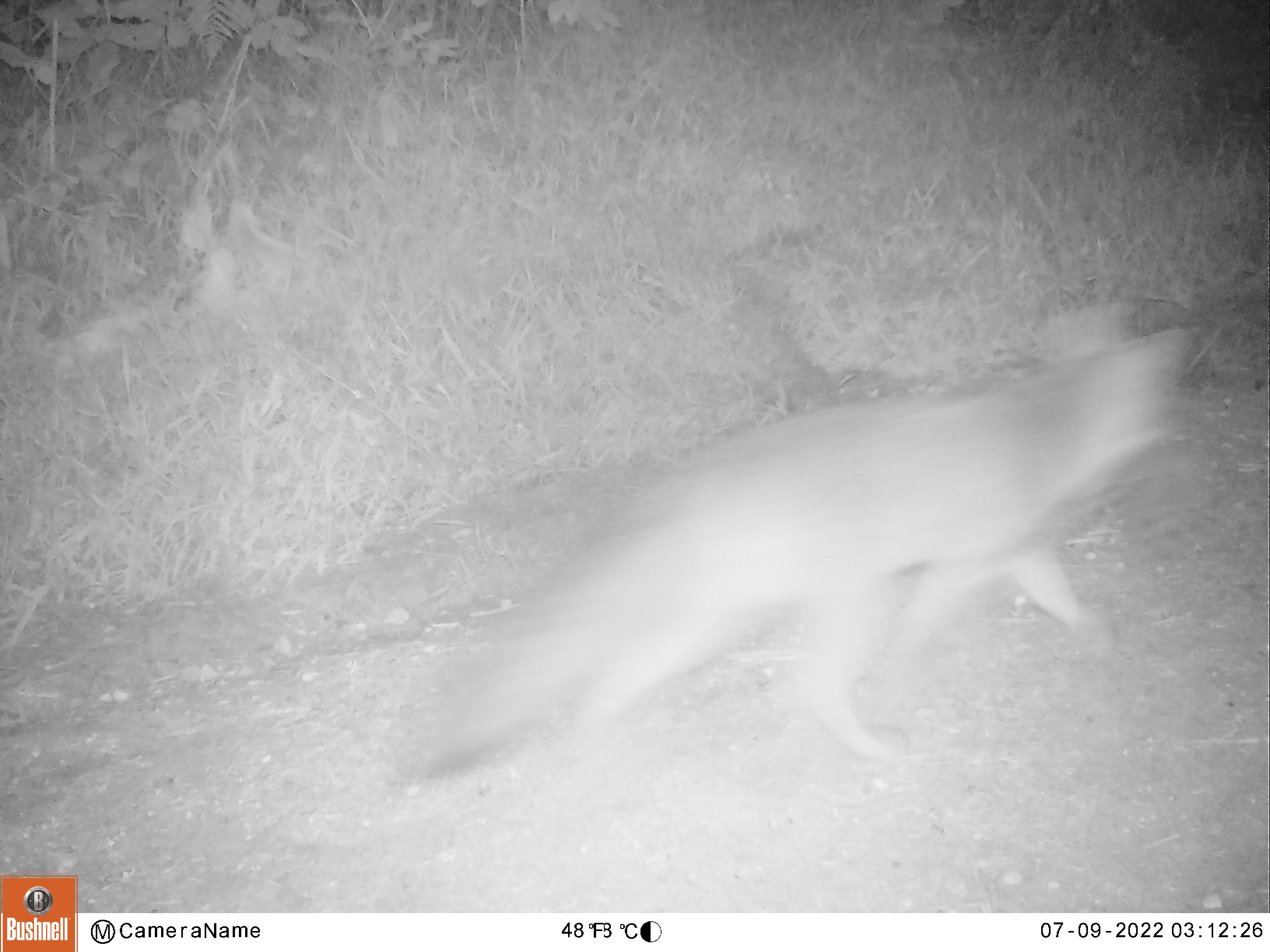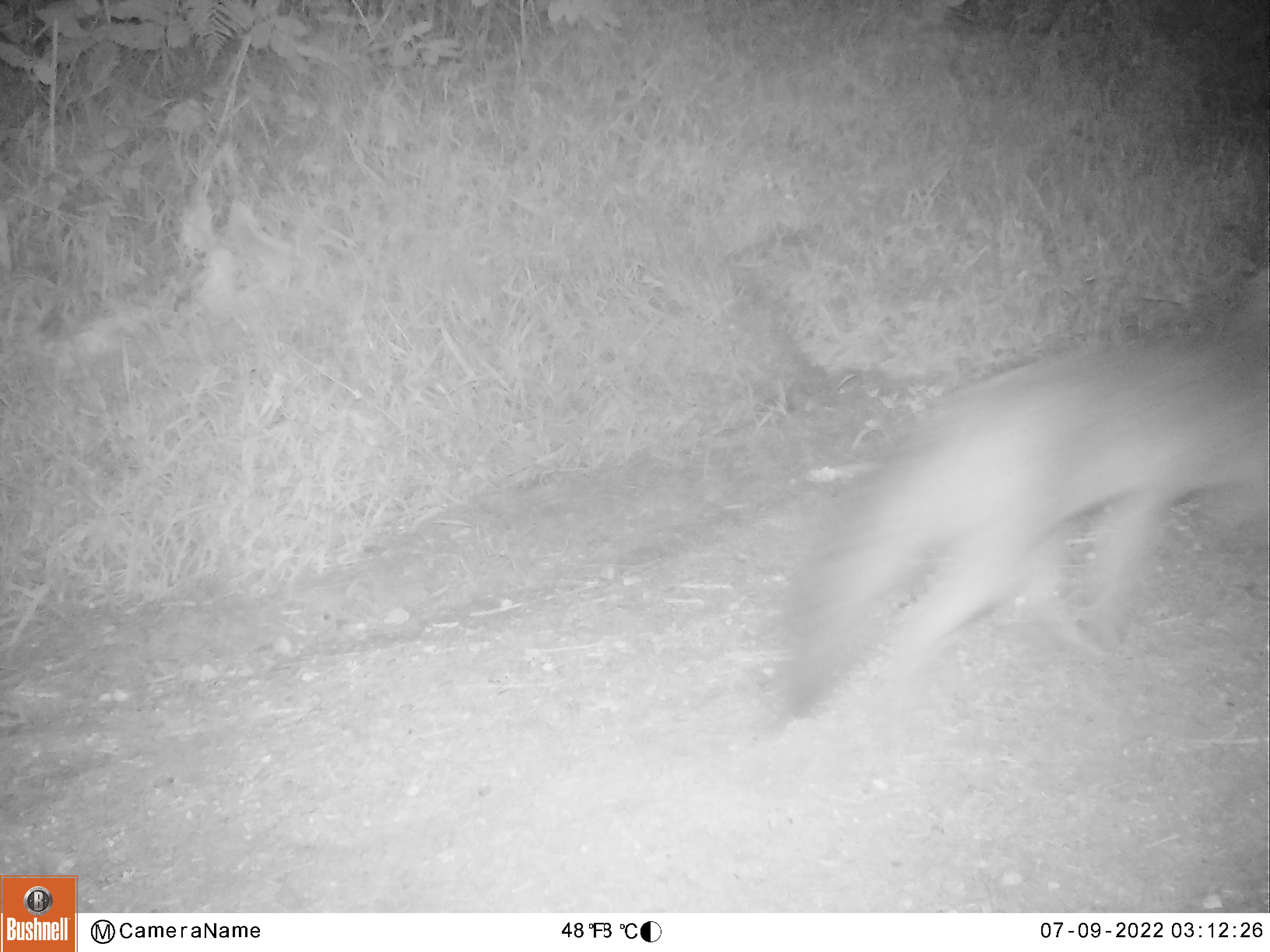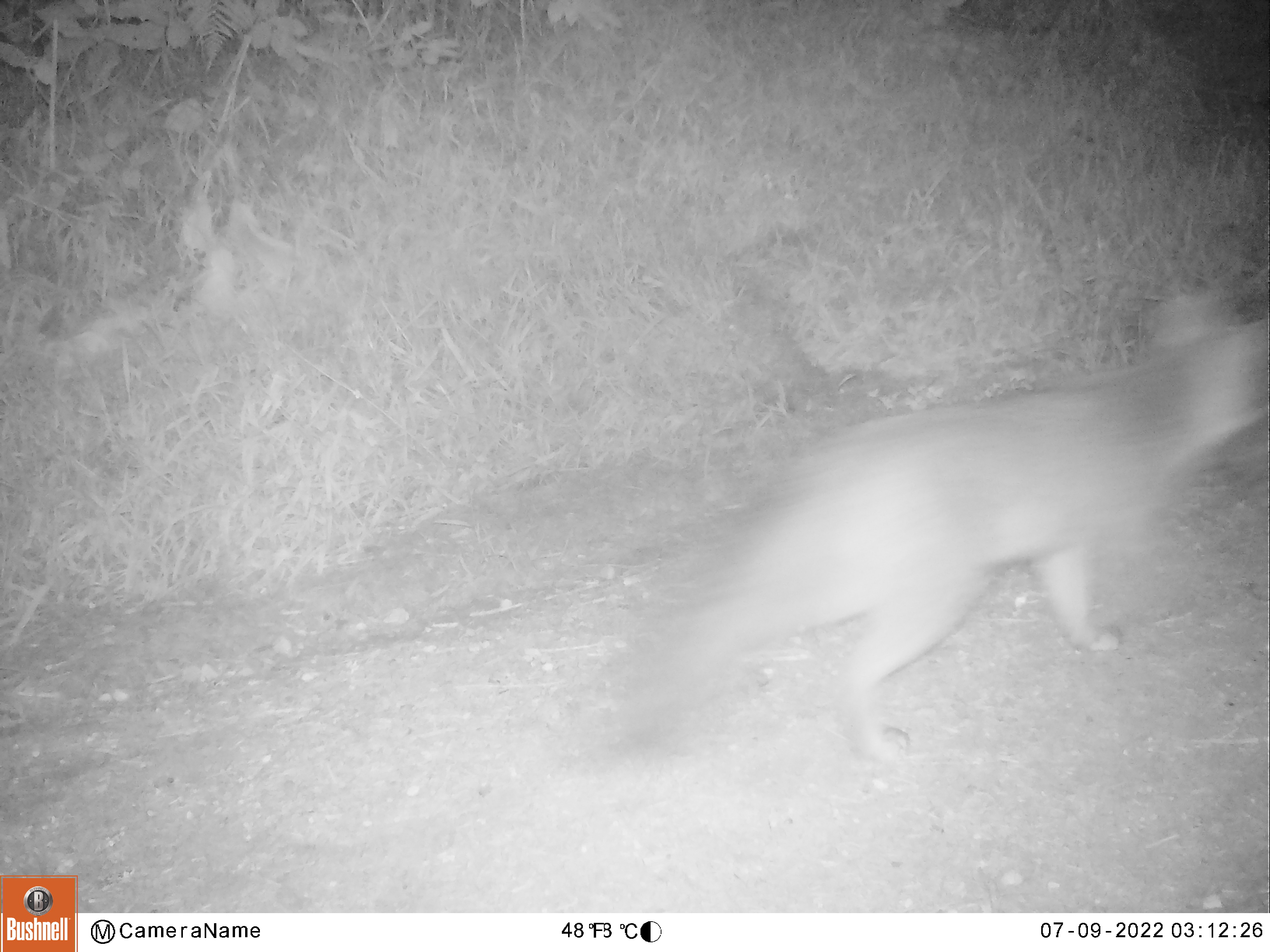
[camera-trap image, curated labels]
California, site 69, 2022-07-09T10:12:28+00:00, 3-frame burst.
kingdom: Animalia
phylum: Chordata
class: Mammalia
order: Carnivora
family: Canidae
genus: Urocyon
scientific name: Urocyon cinereoargenteus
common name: gray fox